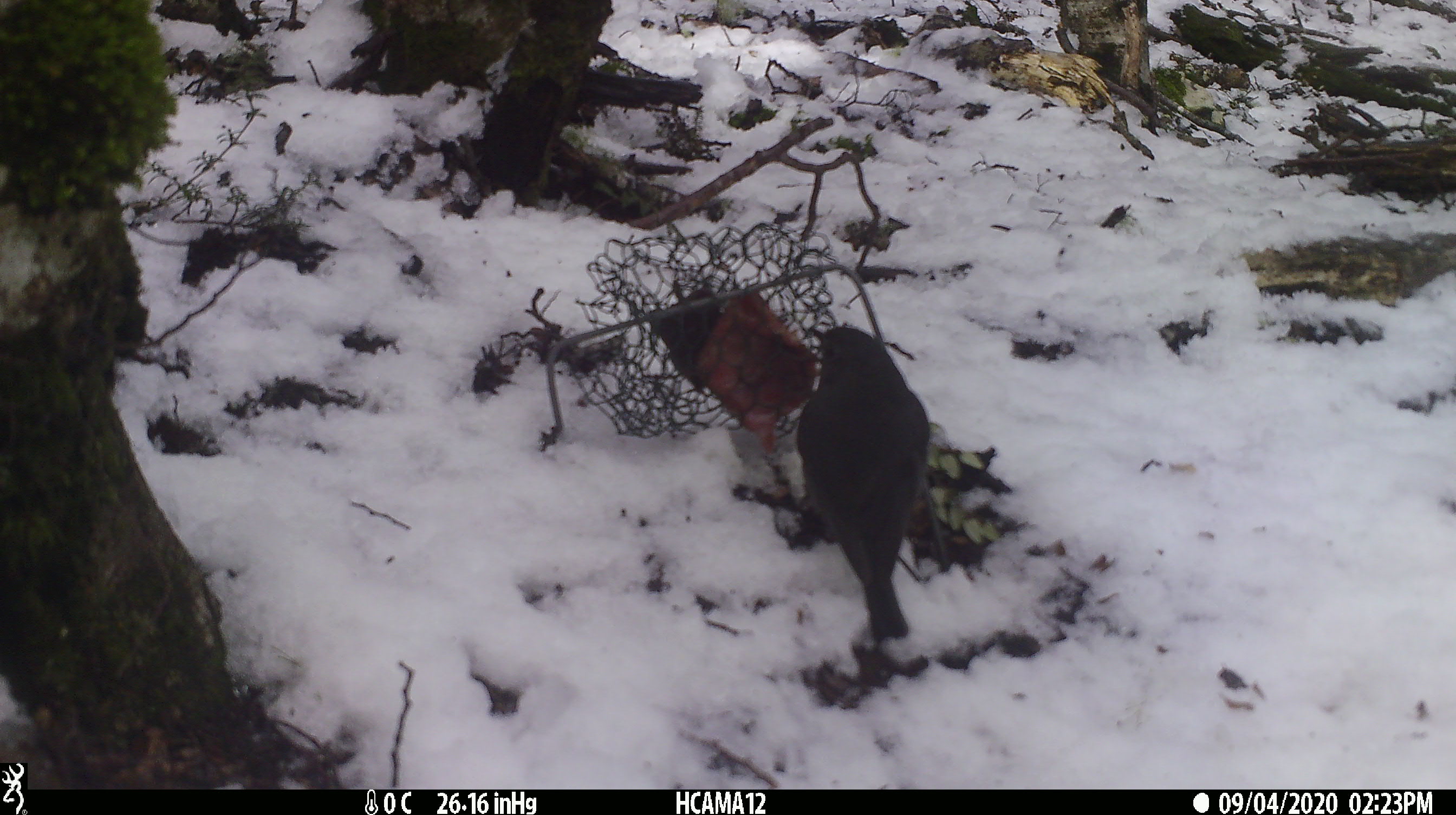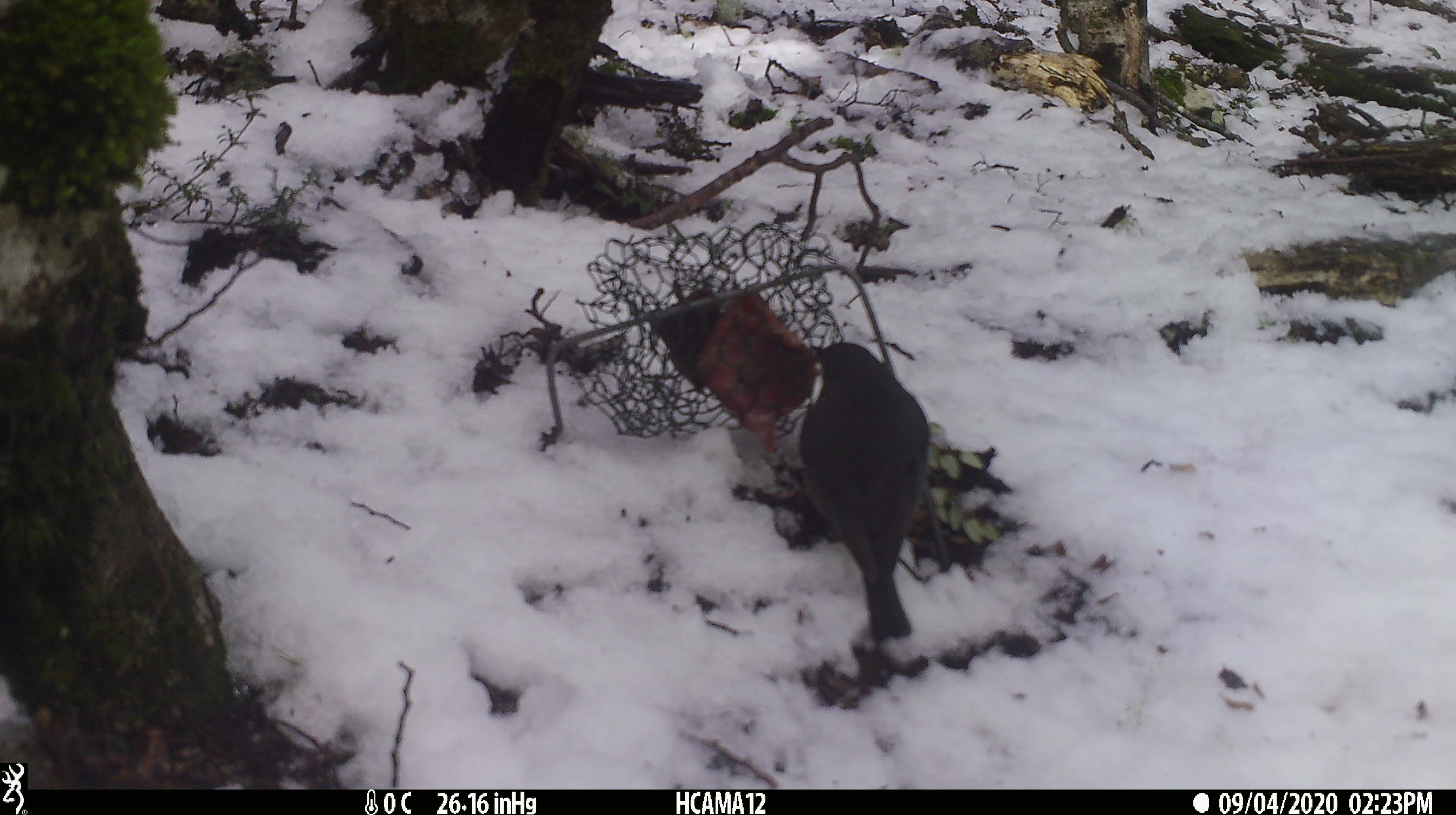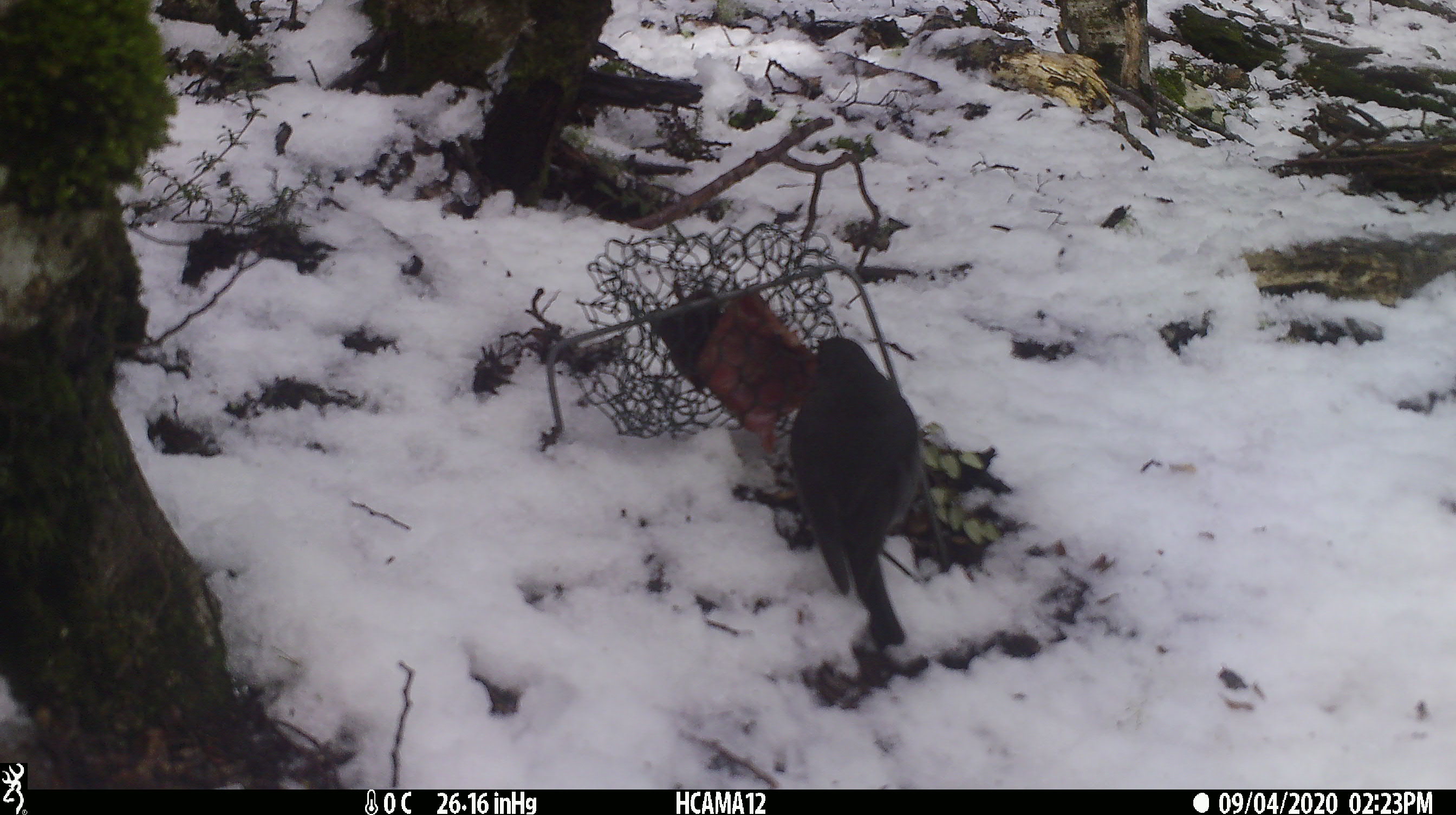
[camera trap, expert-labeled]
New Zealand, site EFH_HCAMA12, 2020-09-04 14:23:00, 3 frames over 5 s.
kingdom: Animalia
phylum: Chordata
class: Aves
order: Passeriformes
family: Petroicidae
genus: Petroica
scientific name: Petroica australis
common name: new zealand robin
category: robin